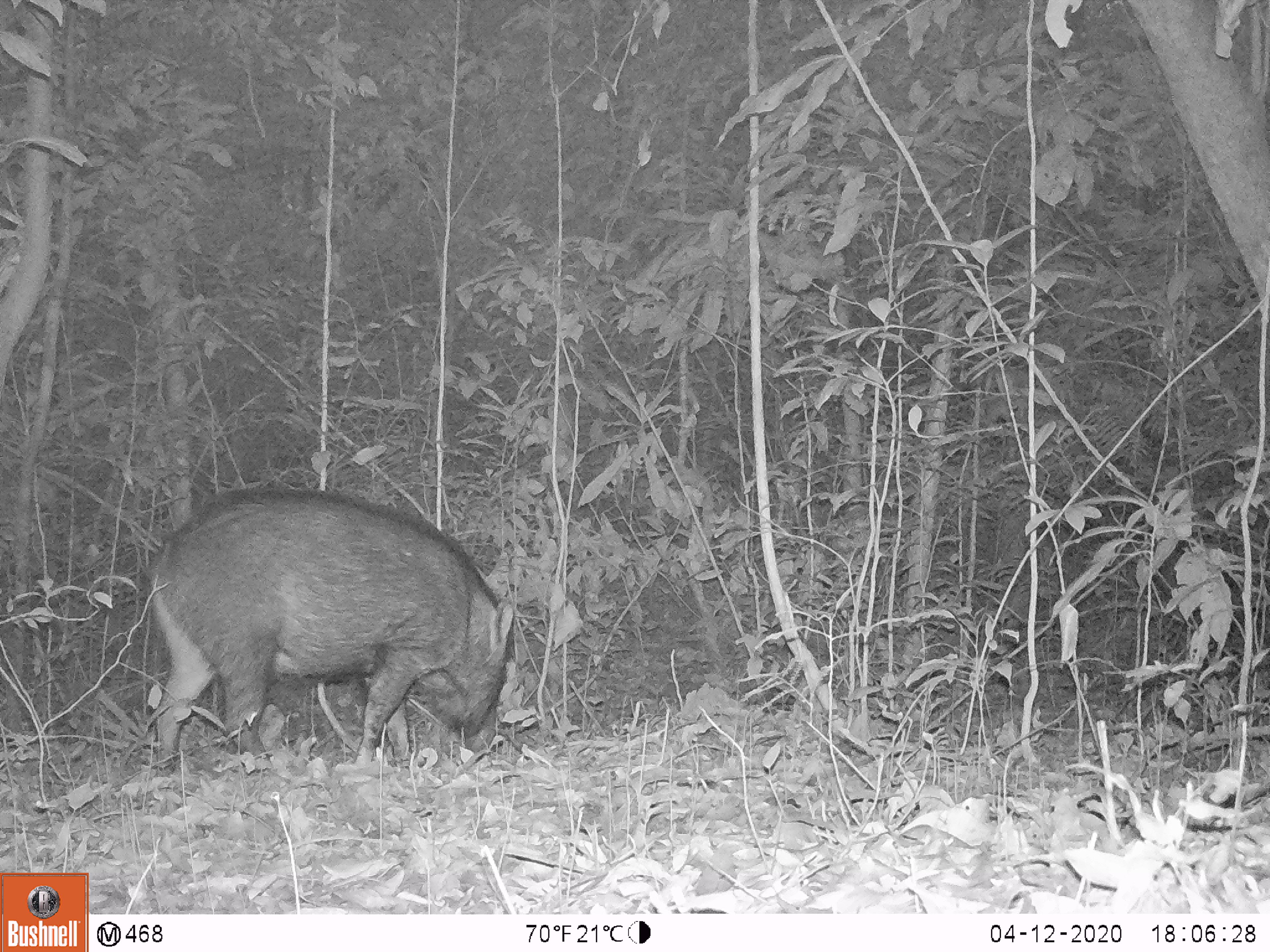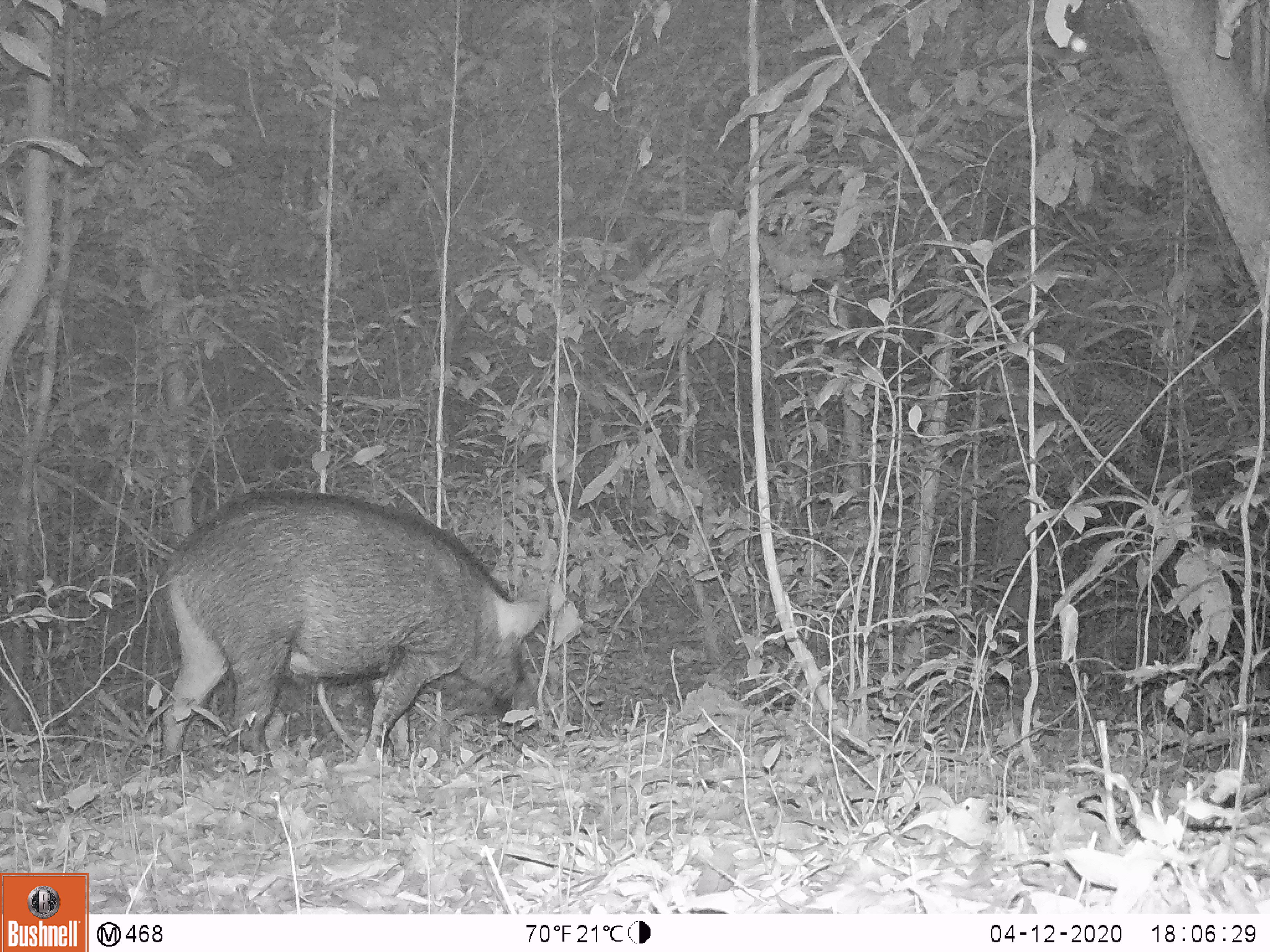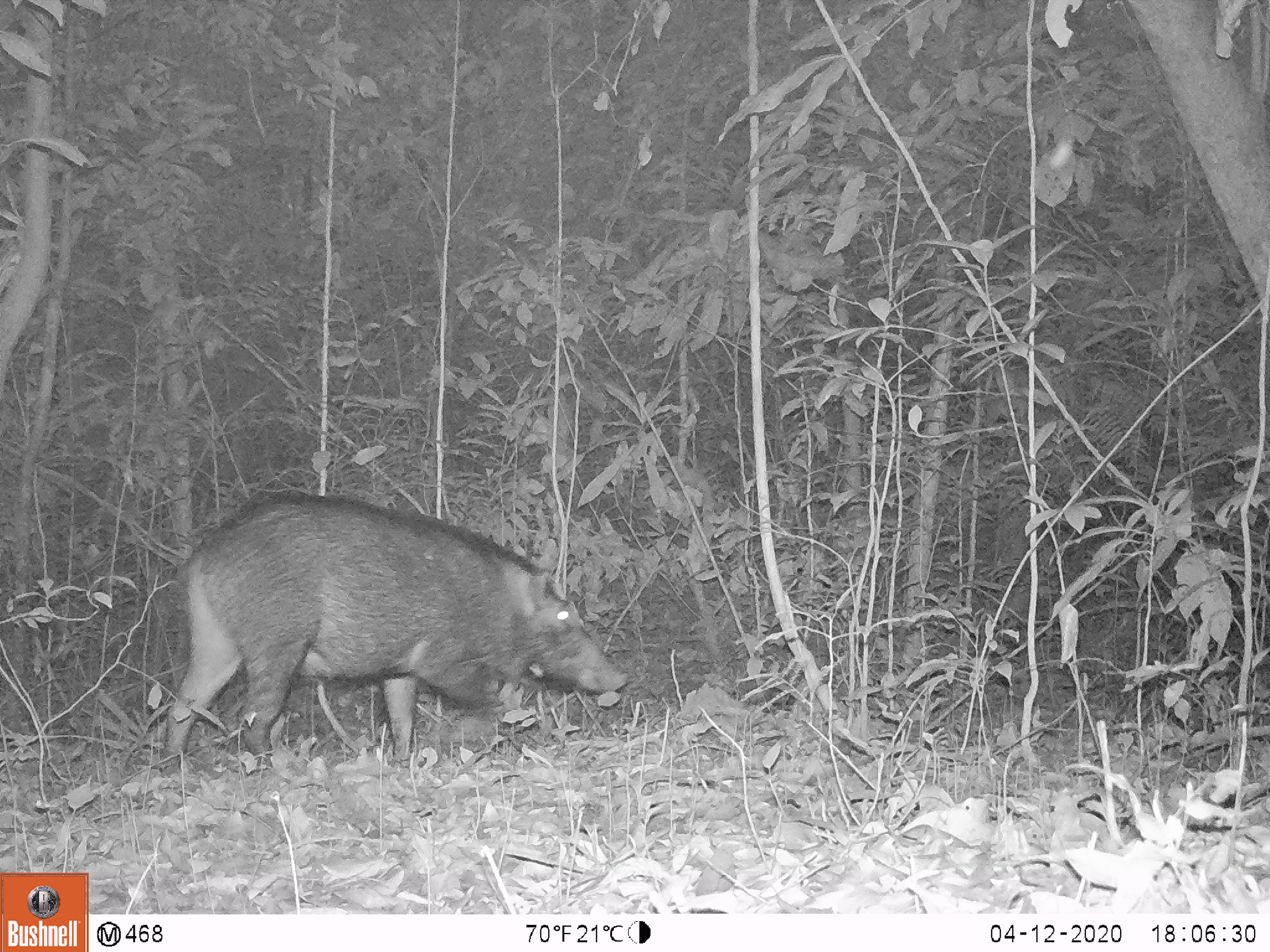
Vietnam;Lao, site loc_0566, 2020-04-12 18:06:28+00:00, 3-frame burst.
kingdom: Animalia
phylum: Chordata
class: Mammalia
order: Artiodactyla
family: Suidae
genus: Sus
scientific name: Sus scrofa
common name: eurasian wild pig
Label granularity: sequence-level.